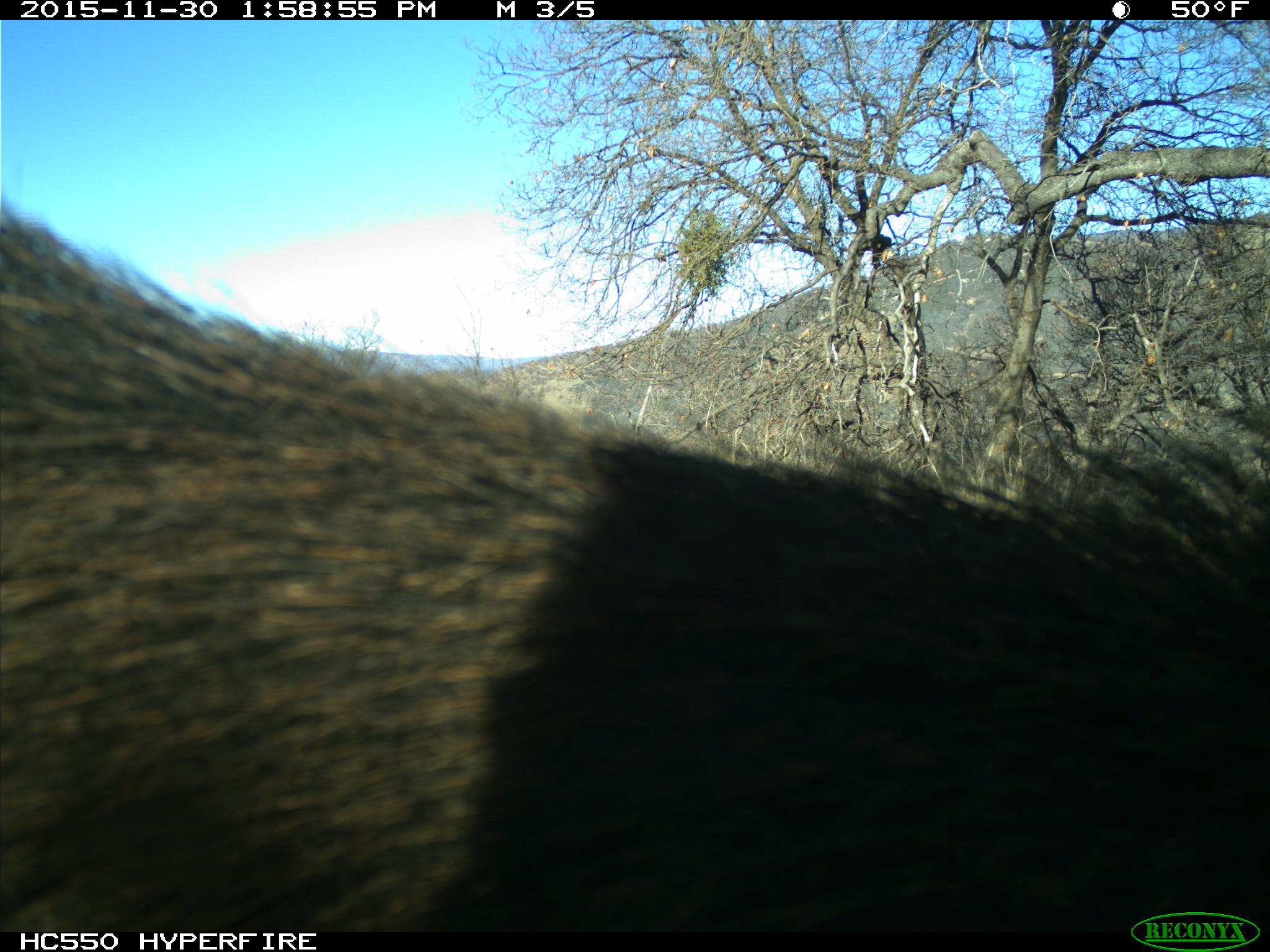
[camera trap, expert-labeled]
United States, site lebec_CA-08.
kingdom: Animalia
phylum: Chordata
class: Mammalia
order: Artiodactyla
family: Suidae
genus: Sus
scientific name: Sus scrofa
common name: wild boar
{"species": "Sus scrofa (wild boar)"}